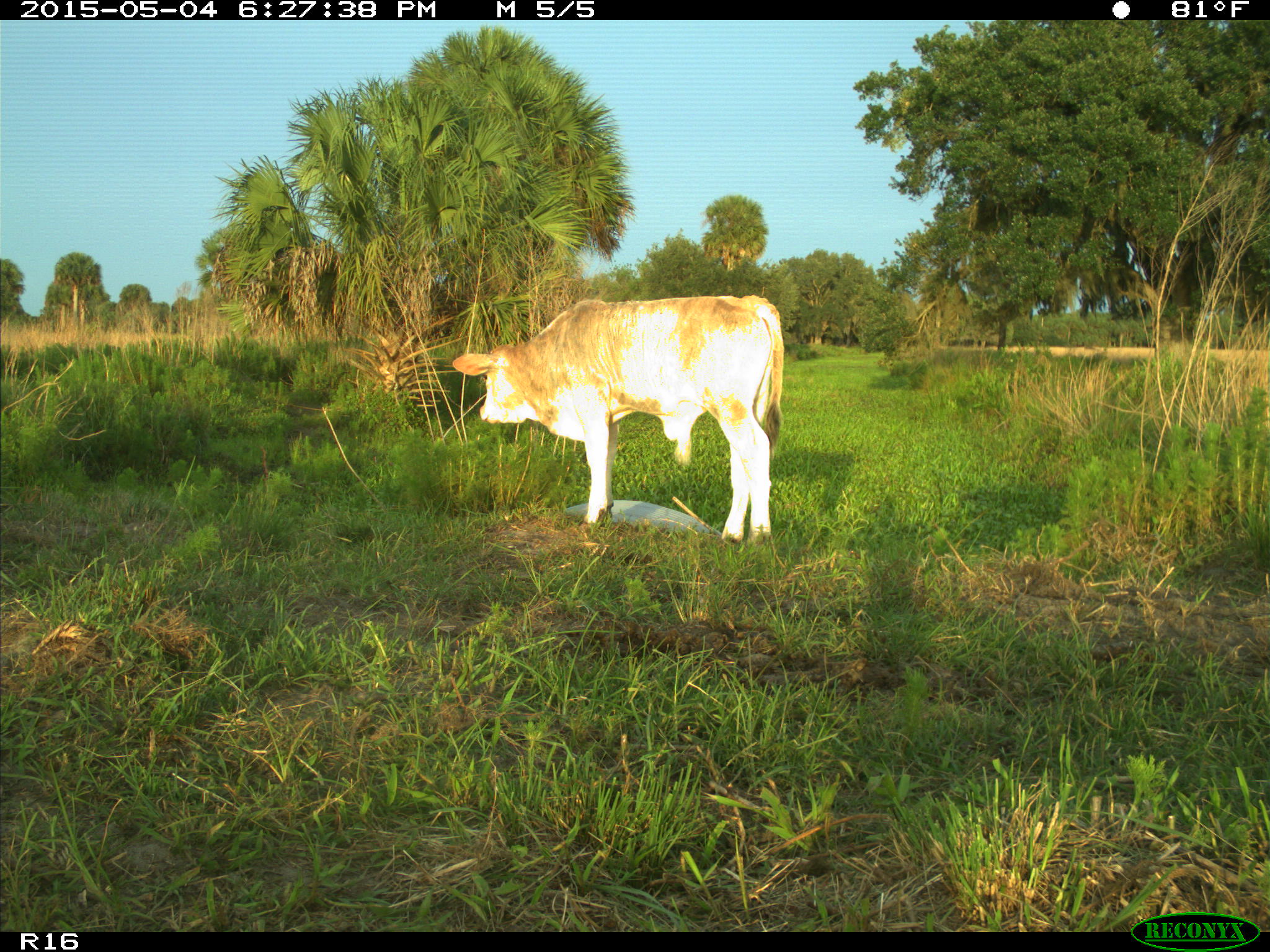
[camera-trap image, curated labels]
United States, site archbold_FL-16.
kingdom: Animalia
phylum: Chordata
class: Mammalia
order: Artiodactyla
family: Bovidae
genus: Bos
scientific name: Bos taurus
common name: domestic cow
Bos taurus (domestic cow).